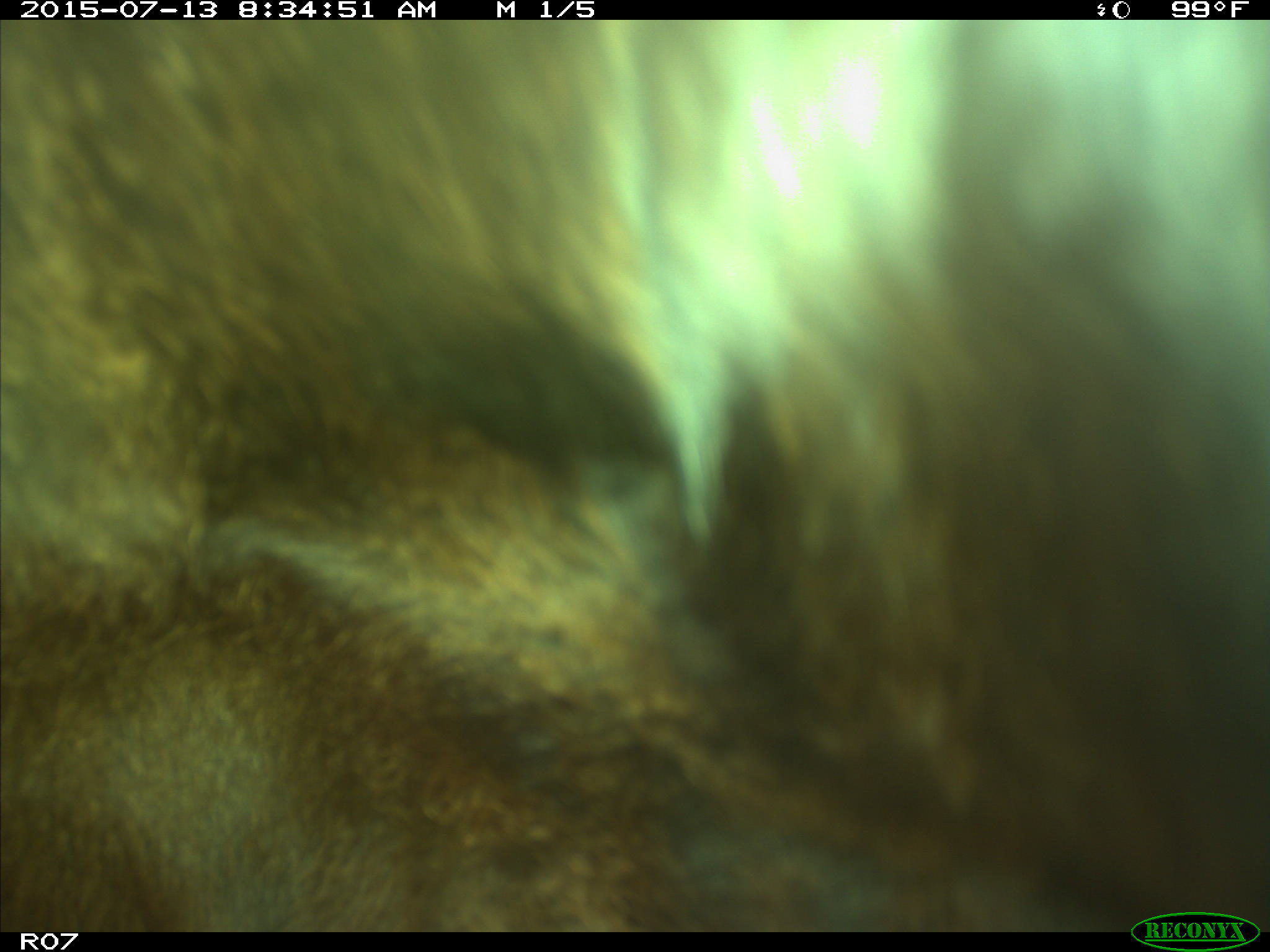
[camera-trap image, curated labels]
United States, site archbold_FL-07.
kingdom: Animalia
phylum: Chordata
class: Mammalia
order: Artiodactyla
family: Bovidae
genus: Bos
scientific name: Bos taurus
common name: domestic cow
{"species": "Bos taurus (domestic cow)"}